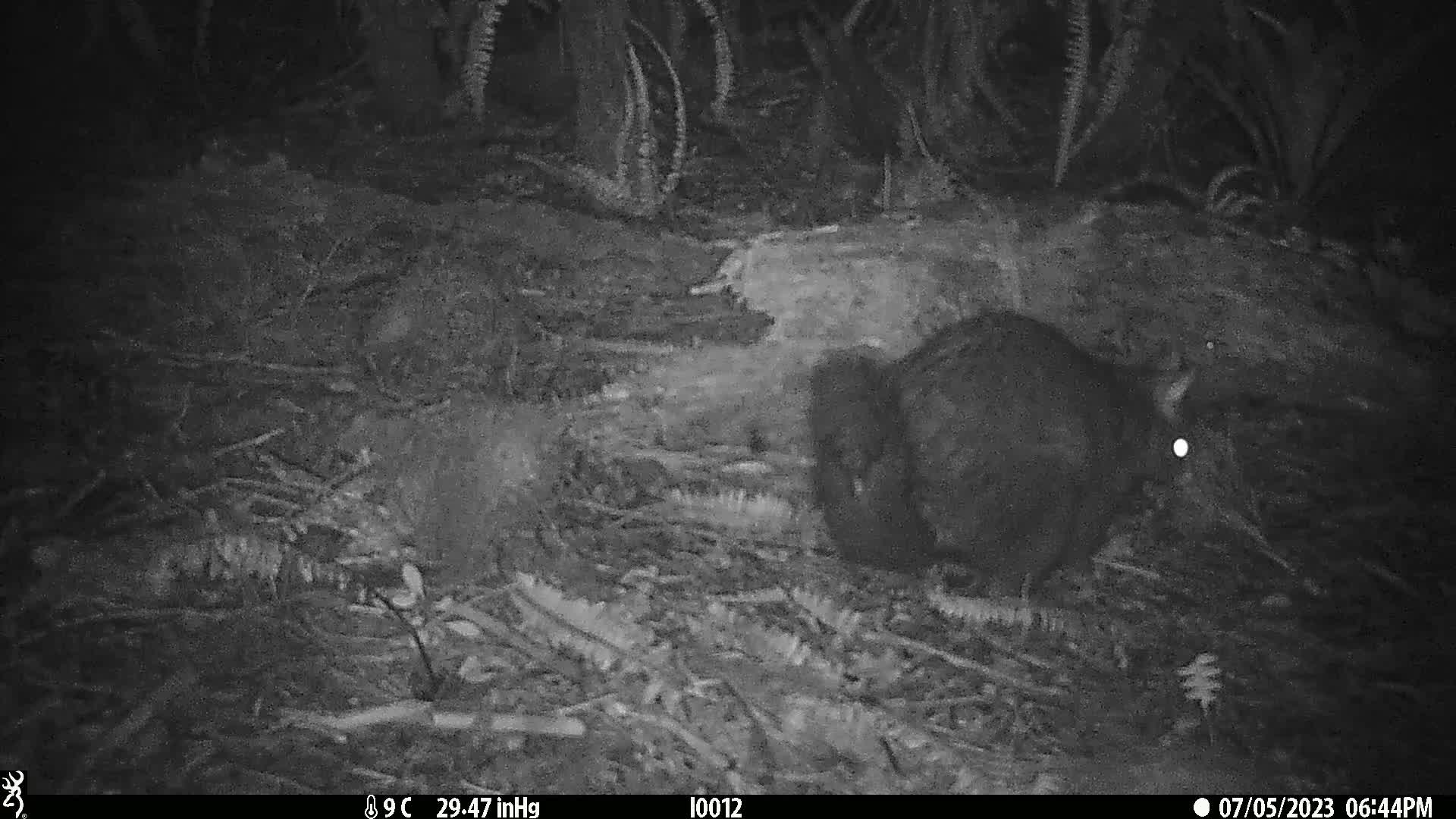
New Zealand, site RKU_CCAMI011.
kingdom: Animalia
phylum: Chordata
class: Mammalia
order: Diprotodontia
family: Phalangeridae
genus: Trichosurus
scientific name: Trichosurus vulpecula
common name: common brushtail possum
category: possum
Possum (common brushtail possum) (Trichosurus vulpecula).